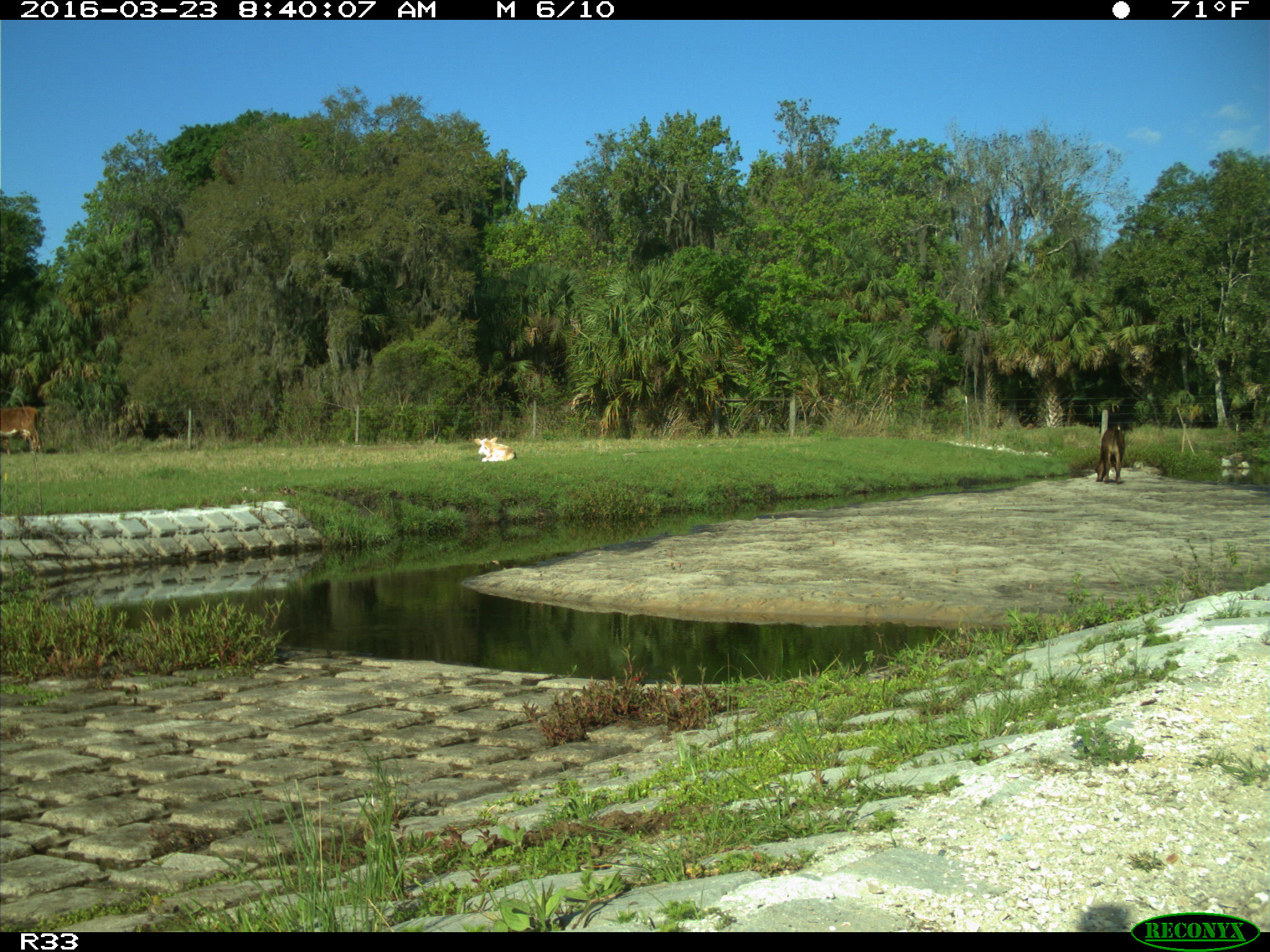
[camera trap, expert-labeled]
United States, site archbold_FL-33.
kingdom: Animalia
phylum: Chordata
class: Mammalia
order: Artiodactyla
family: Bovidae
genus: Bos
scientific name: Bos taurus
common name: domestic cow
Bos taurus (domestic cow).